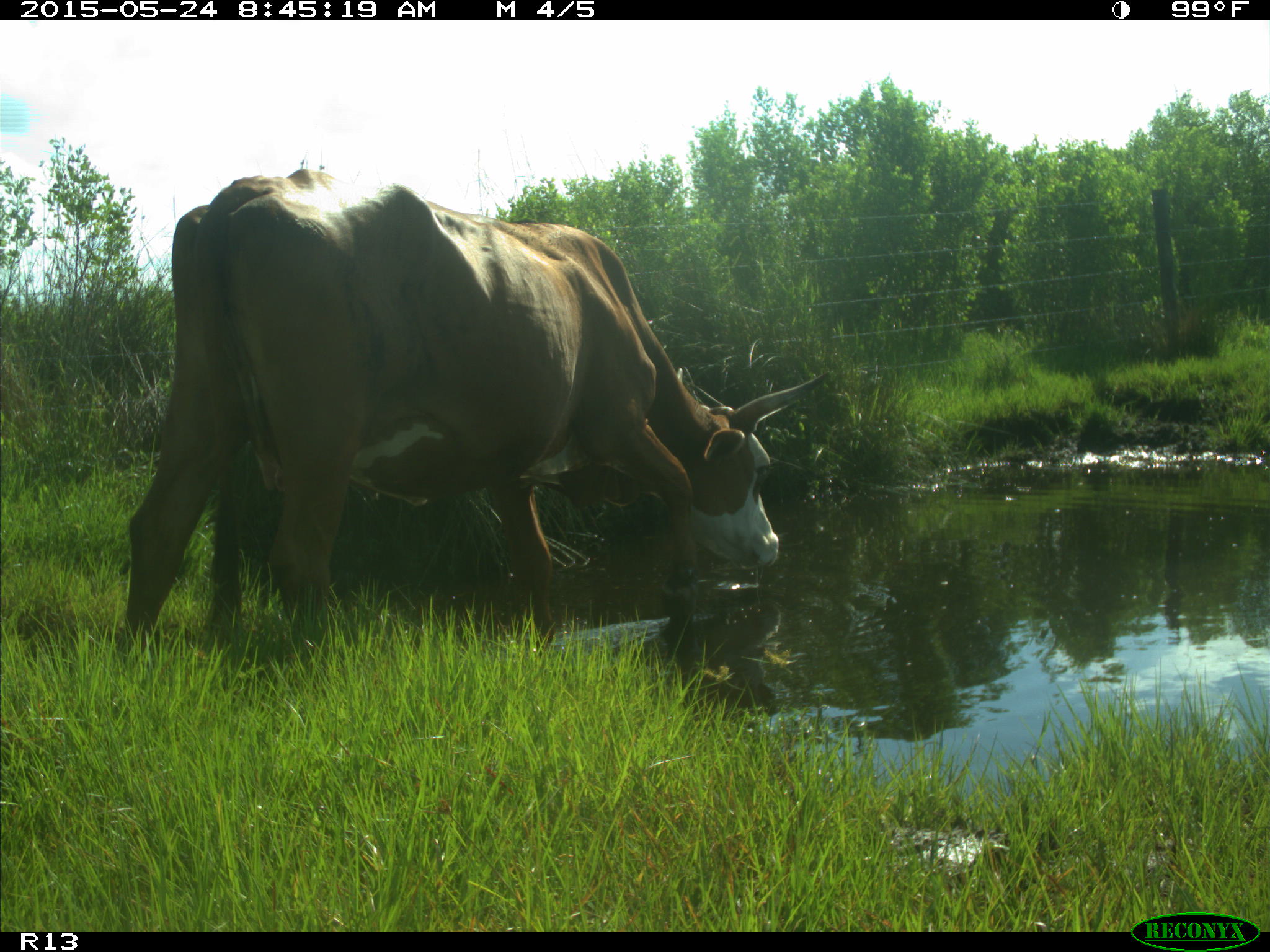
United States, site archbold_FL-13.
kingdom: Animalia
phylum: Chordata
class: Mammalia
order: Artiodactyla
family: Bovidae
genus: Bos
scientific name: Bos taurus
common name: domestic cow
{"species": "Bos taurus (domestic cow)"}